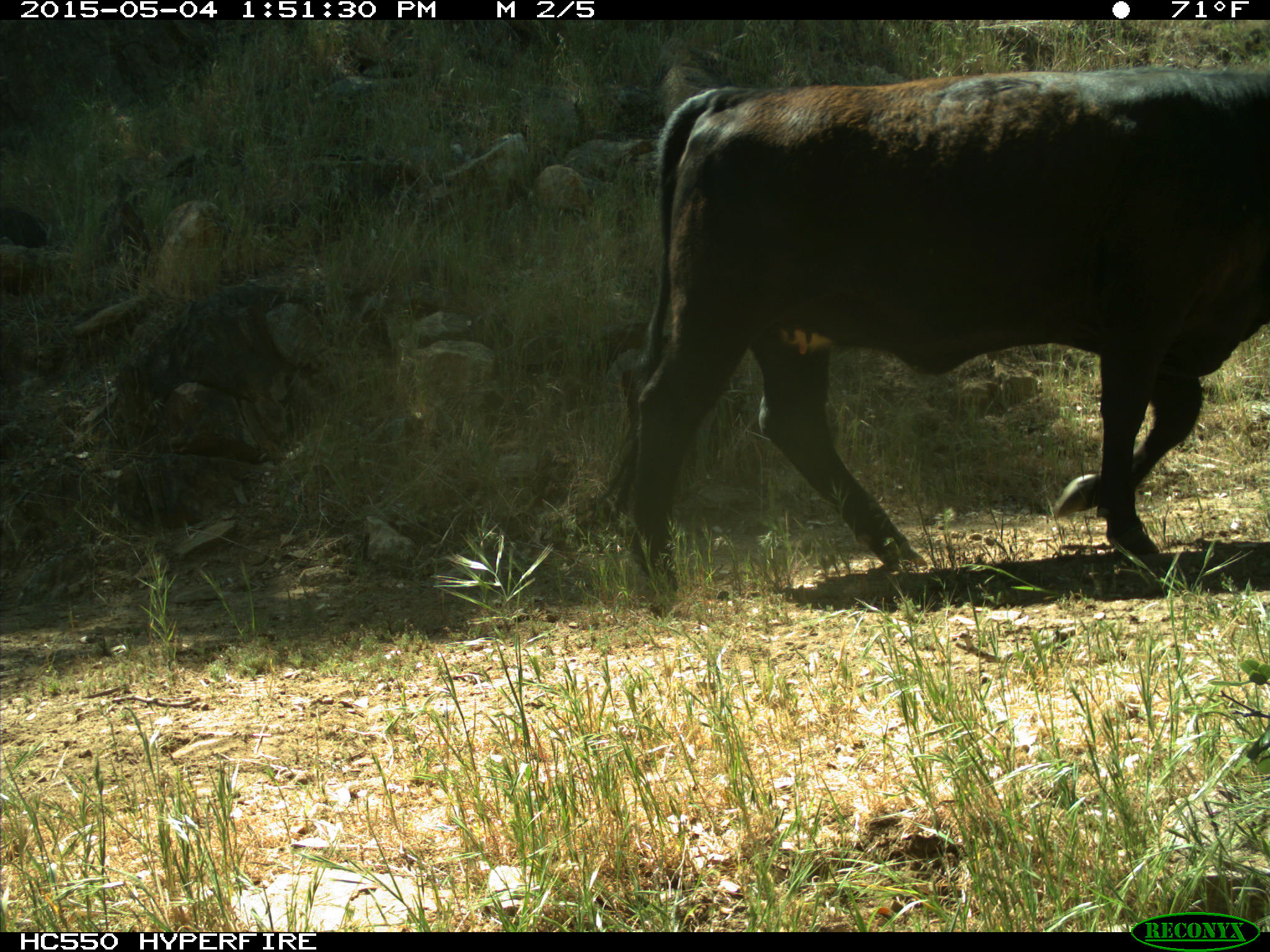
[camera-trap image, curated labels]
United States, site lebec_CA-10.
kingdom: Animalia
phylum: Chordata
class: Mammalia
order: Artiodactyla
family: Bovidae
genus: Bos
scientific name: Bos taurus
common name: domestic cow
Bos taurus (domestic cow).